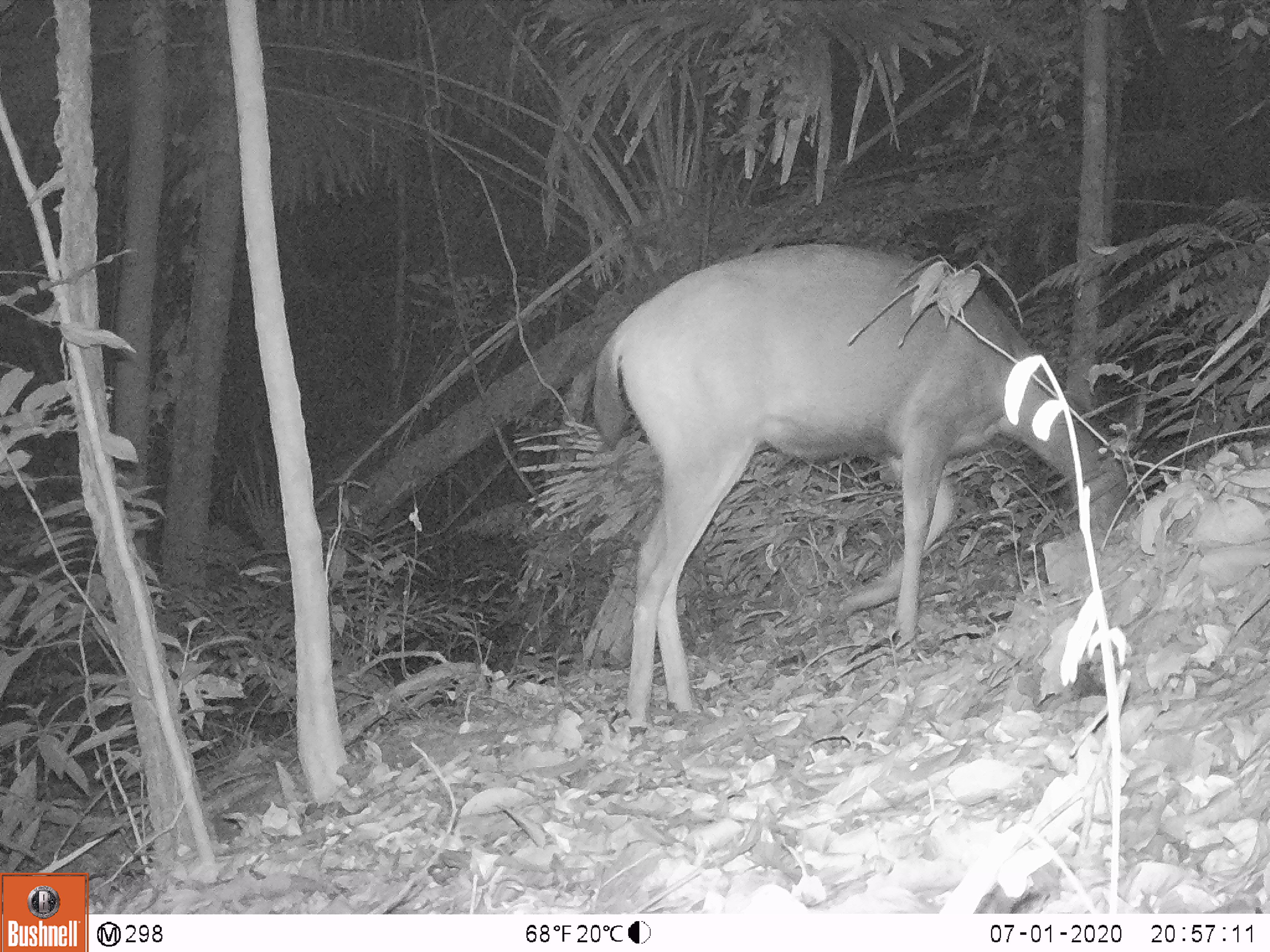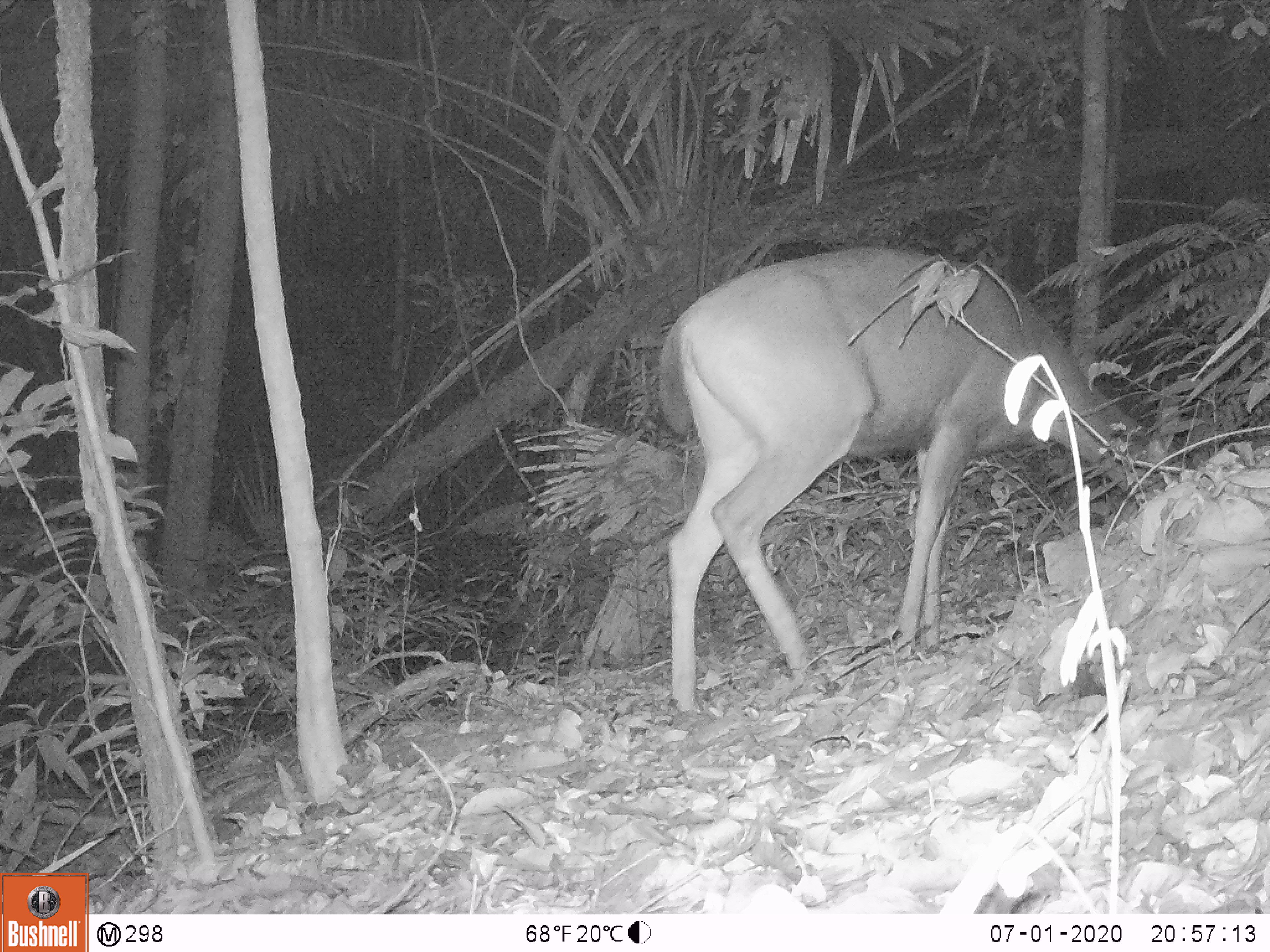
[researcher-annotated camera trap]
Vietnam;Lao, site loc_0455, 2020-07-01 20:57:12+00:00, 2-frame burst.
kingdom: Animalia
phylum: Chordata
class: Mammalia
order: Artiodactyla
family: Cervidae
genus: Rusa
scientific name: Rusa unicolor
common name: sambar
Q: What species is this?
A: Sambar (Rusa unicolor).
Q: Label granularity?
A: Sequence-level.